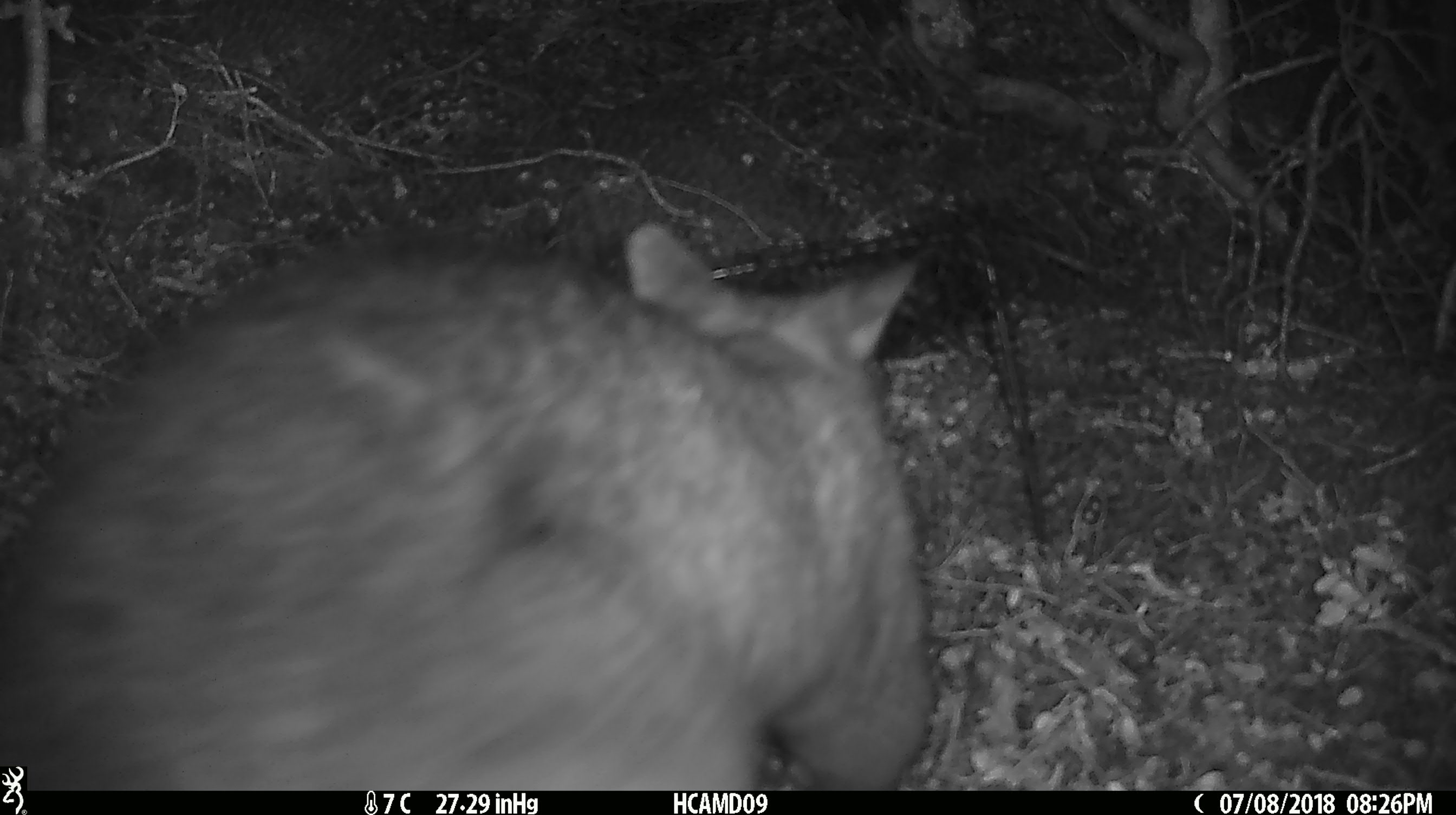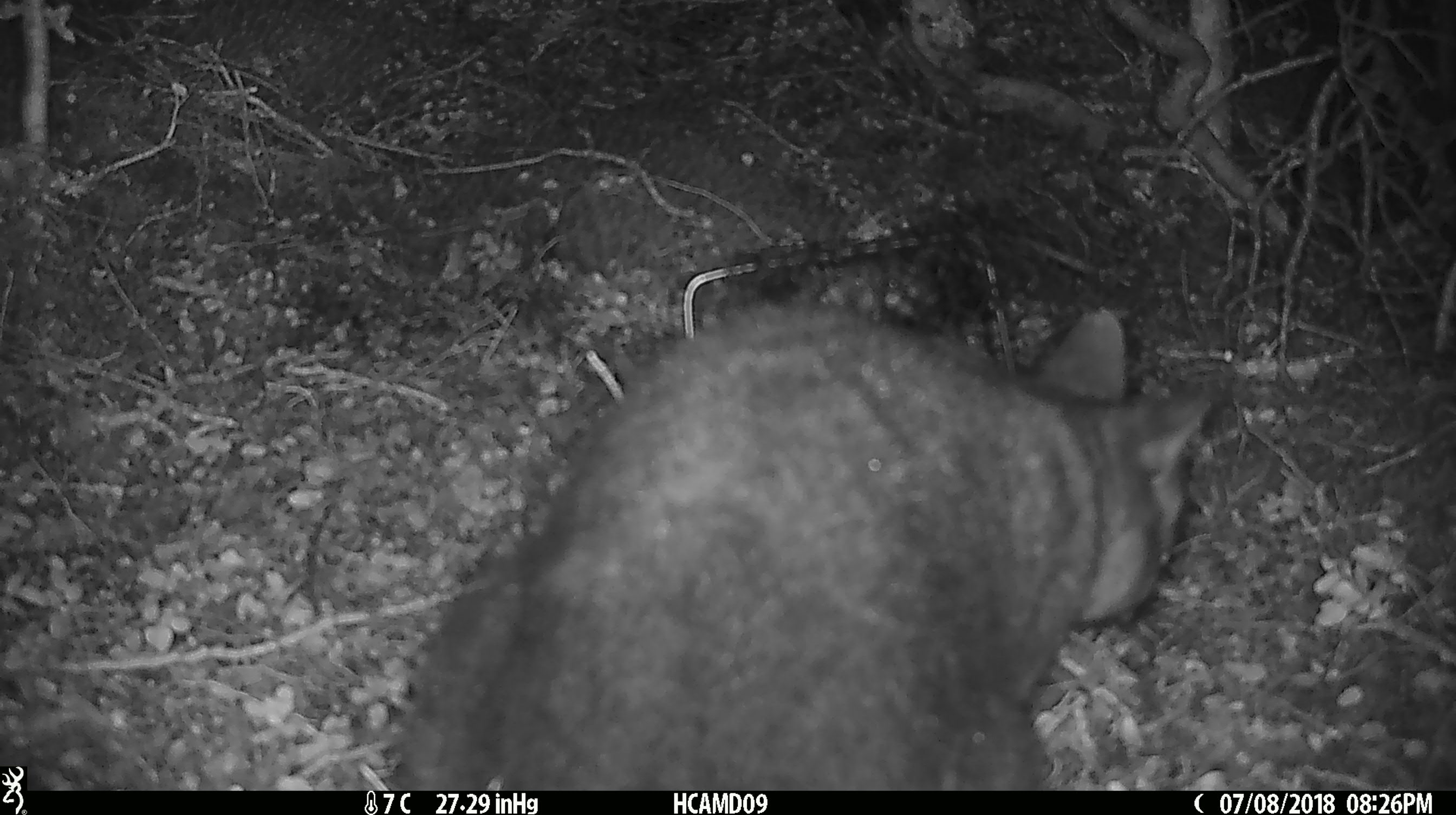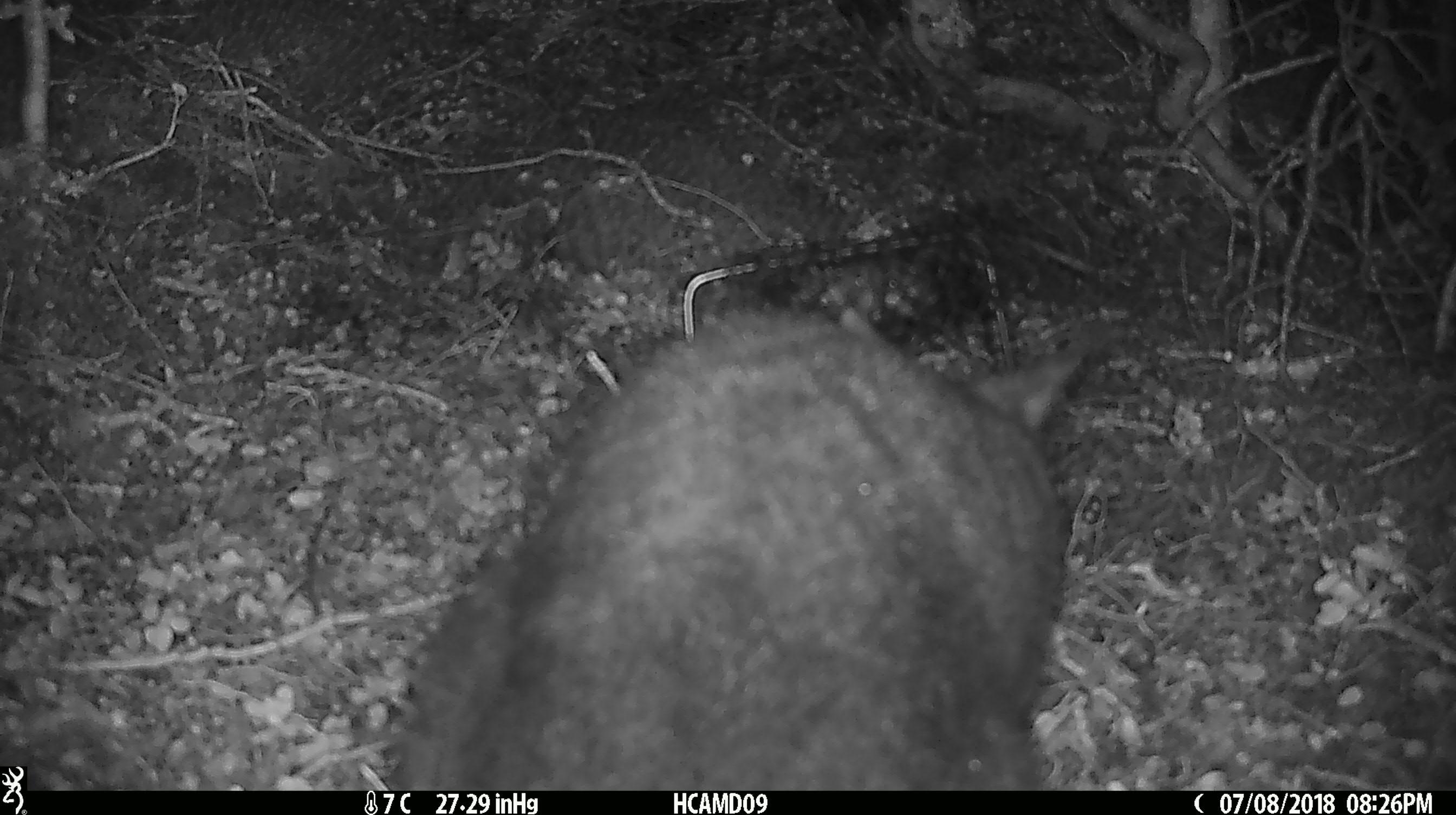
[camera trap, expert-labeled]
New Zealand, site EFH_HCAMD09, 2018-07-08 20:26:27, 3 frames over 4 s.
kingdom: Animalia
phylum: Chordata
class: Mammalia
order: Diprotodontia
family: Phalangeridae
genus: Trichosurus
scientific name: Trichosurus vulpecula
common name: common brushtail possum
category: possum